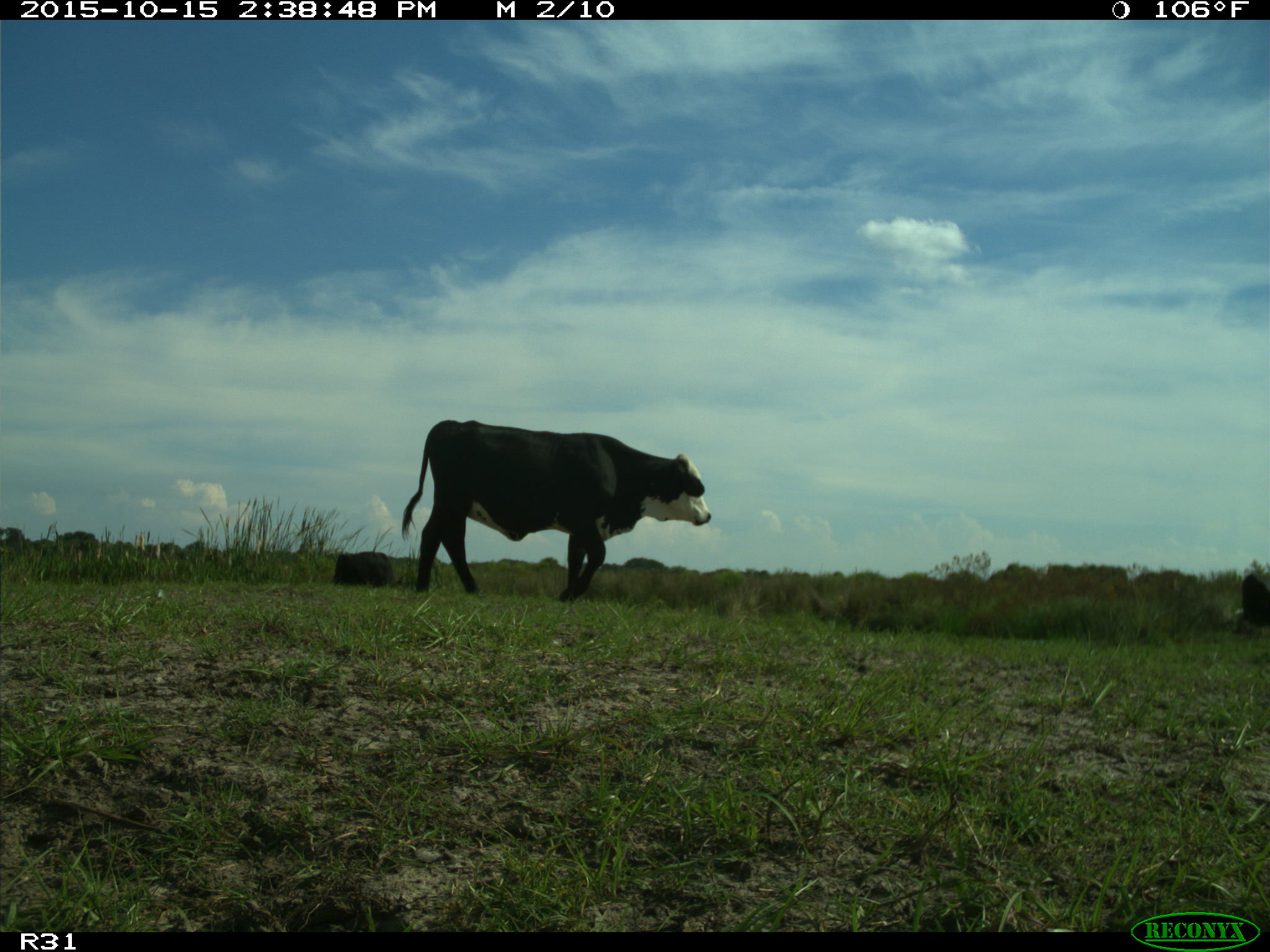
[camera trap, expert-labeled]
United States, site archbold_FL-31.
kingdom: Animalia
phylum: Chordata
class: Mammalia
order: Artiodactyla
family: Bovidae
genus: Bos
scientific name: Bos taurus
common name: domestic cow